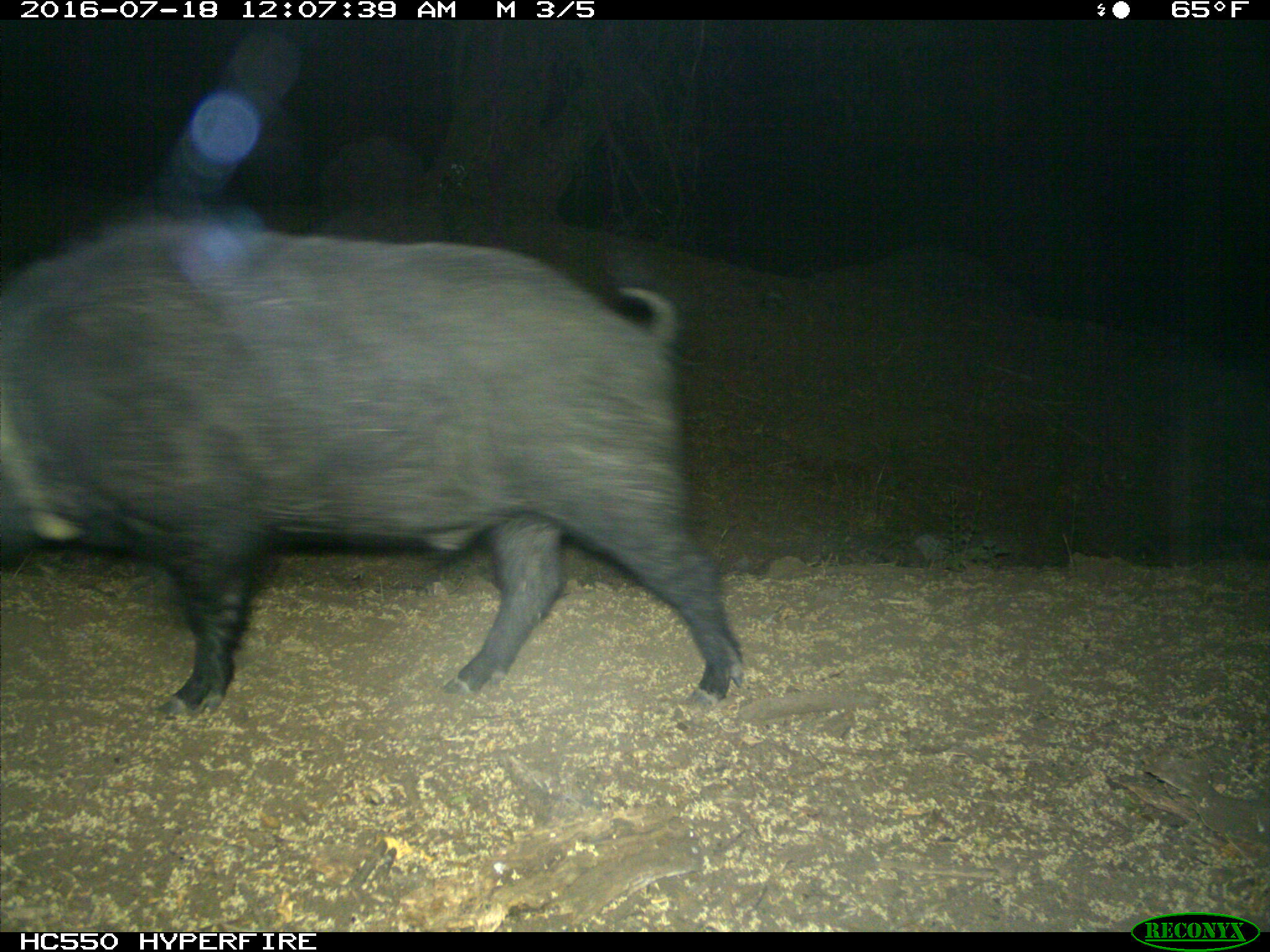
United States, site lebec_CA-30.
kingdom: Animalia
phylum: Chordata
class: Mammalia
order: Artiodactyla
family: Suidae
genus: Sus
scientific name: Sus scrofa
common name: wild boar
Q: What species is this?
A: Sus scrofa (wild boar).